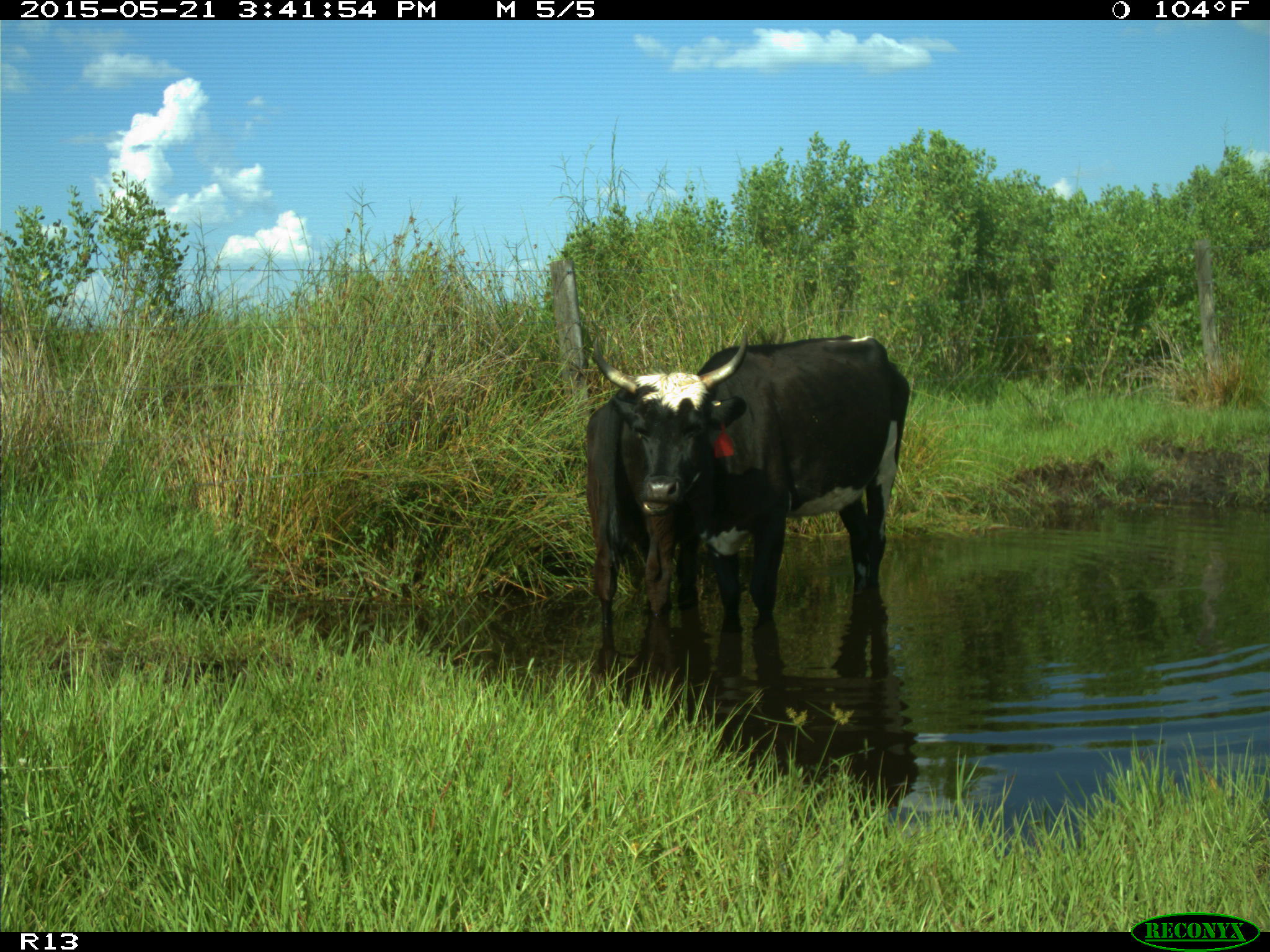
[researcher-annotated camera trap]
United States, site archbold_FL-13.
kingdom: Animalia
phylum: Chordata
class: Mammalia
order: Artiodactyla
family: Bovidae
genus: Bos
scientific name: Bos taurus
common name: domestic cow